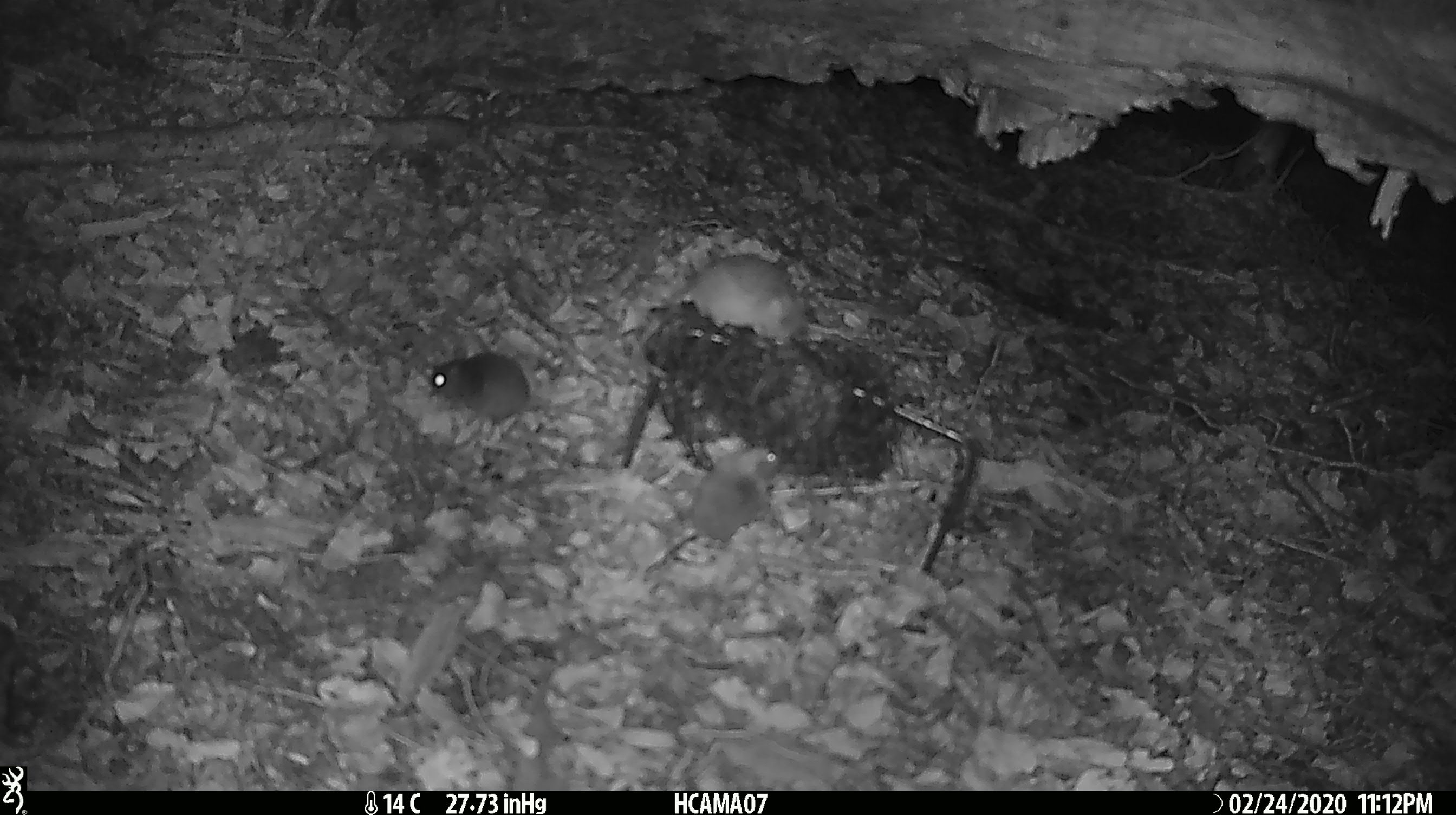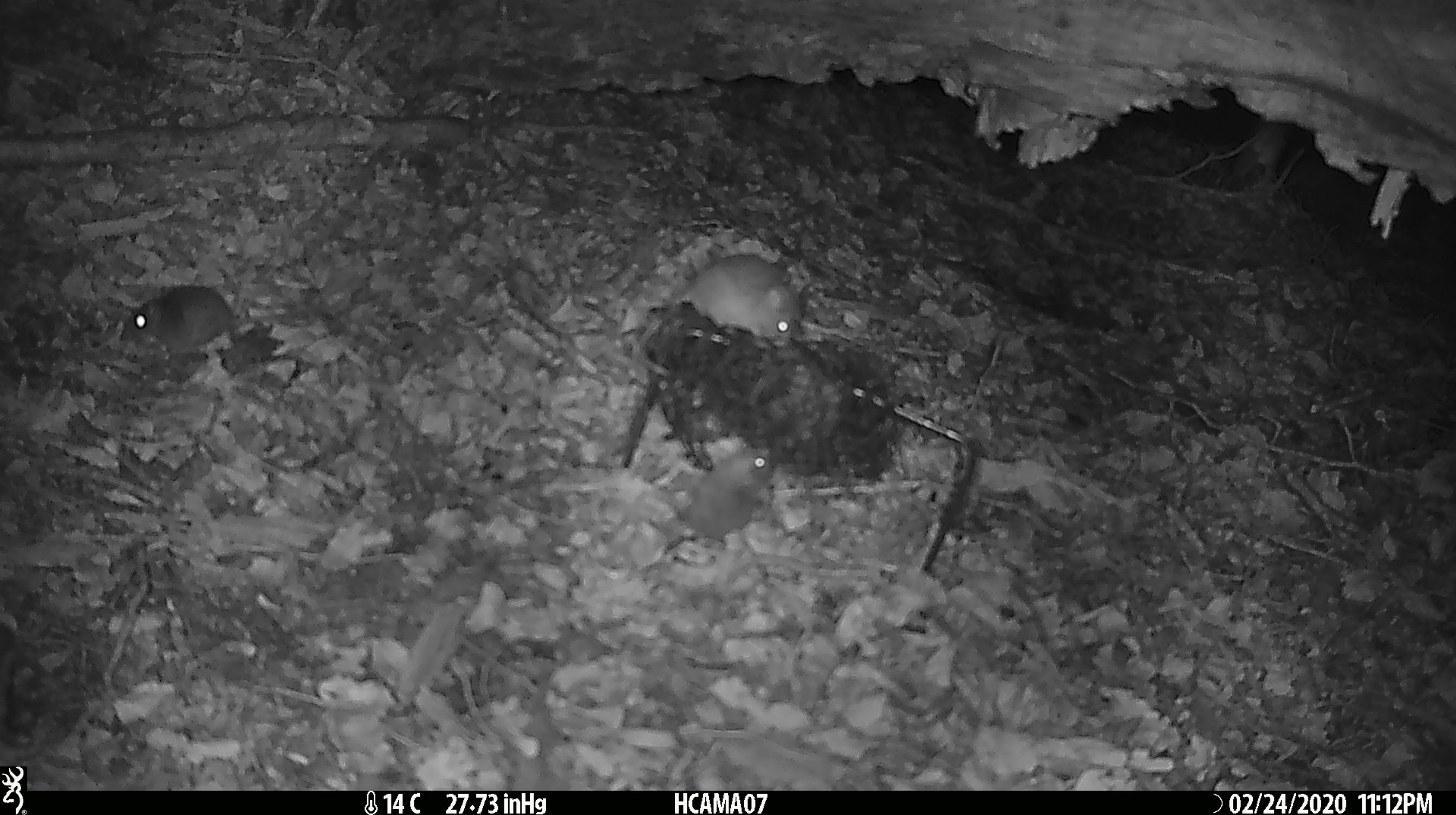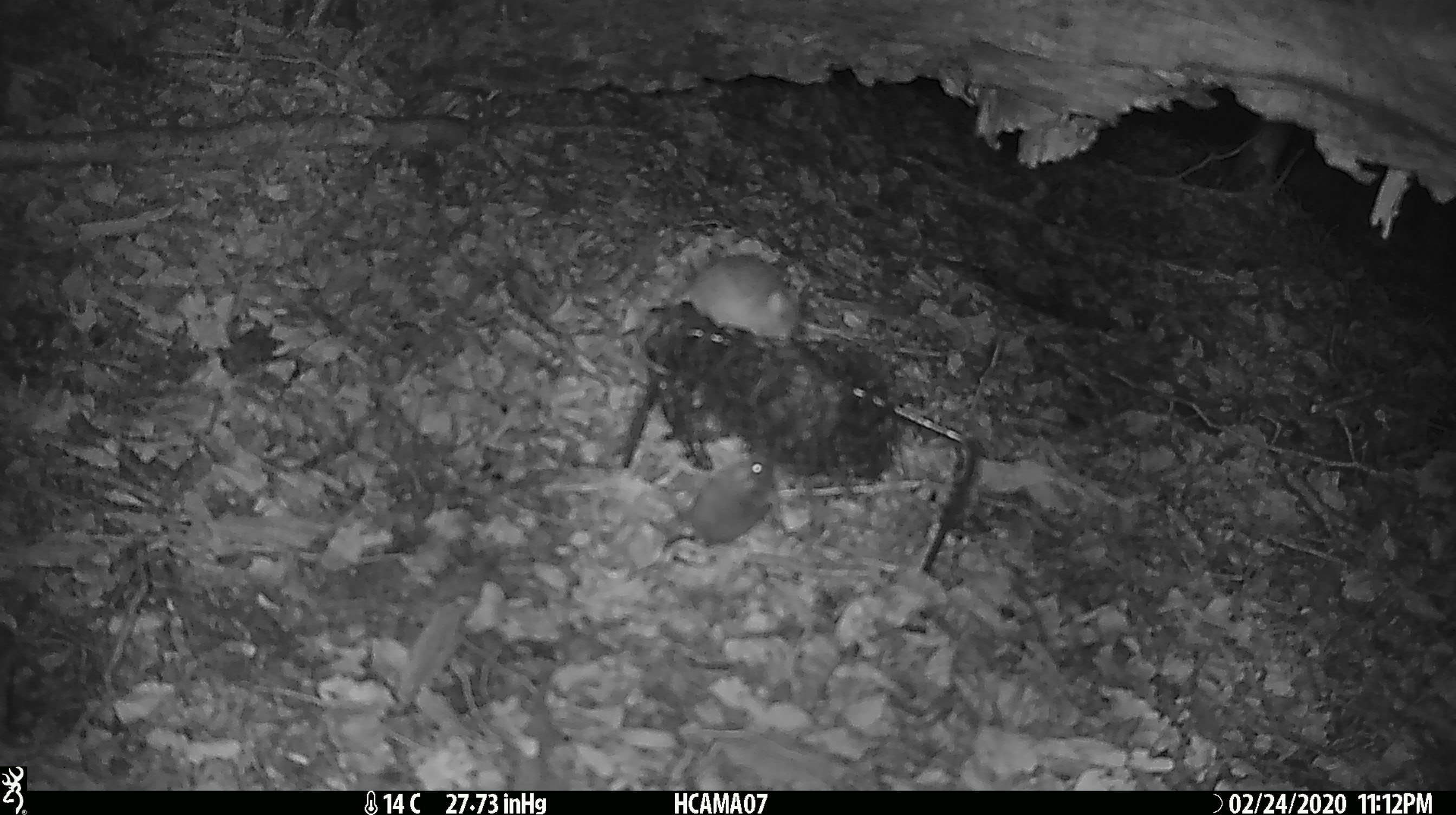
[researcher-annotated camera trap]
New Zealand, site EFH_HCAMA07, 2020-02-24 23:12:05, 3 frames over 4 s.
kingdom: Animalia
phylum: Chordata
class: Mammalia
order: Rodentia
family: Muridae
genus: Mus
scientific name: Mus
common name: mouse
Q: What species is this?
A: Mouse (Mus).